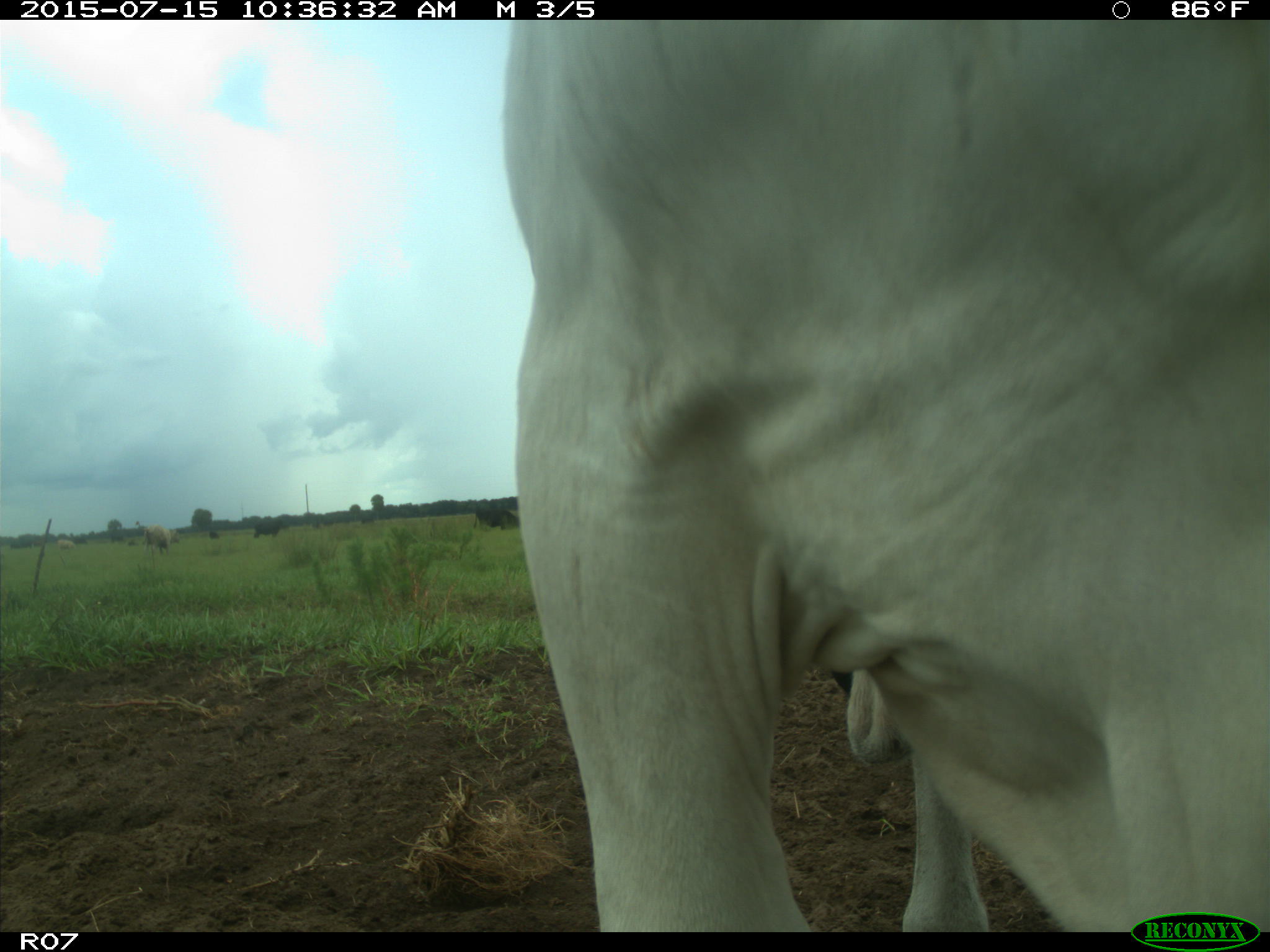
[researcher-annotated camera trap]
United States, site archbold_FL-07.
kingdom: Animalia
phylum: Chordata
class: Mammalia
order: Artiodactyla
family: Bovidae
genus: Bos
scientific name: Bos taurus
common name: domestic cow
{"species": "Bos taurus (domestic cow)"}